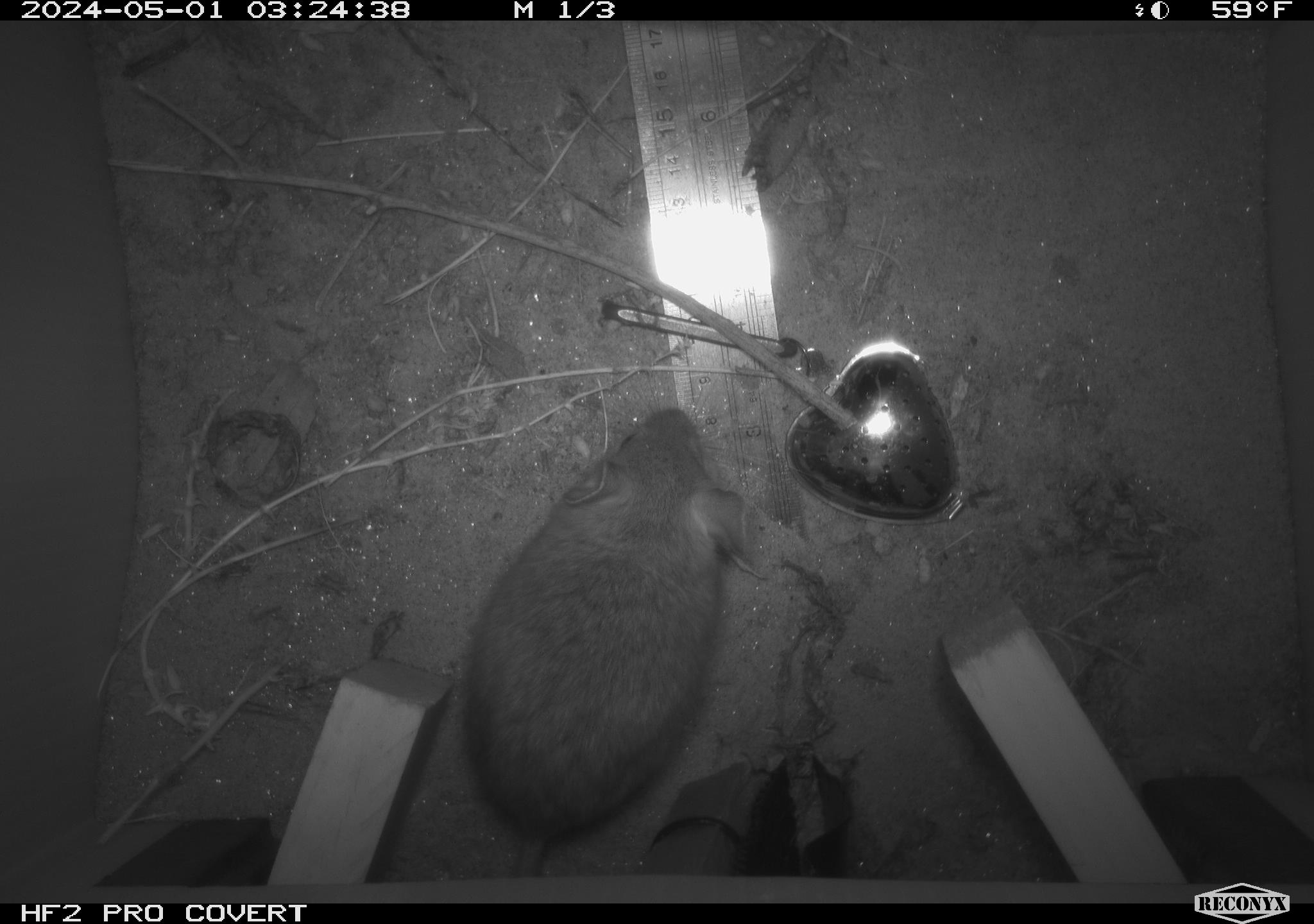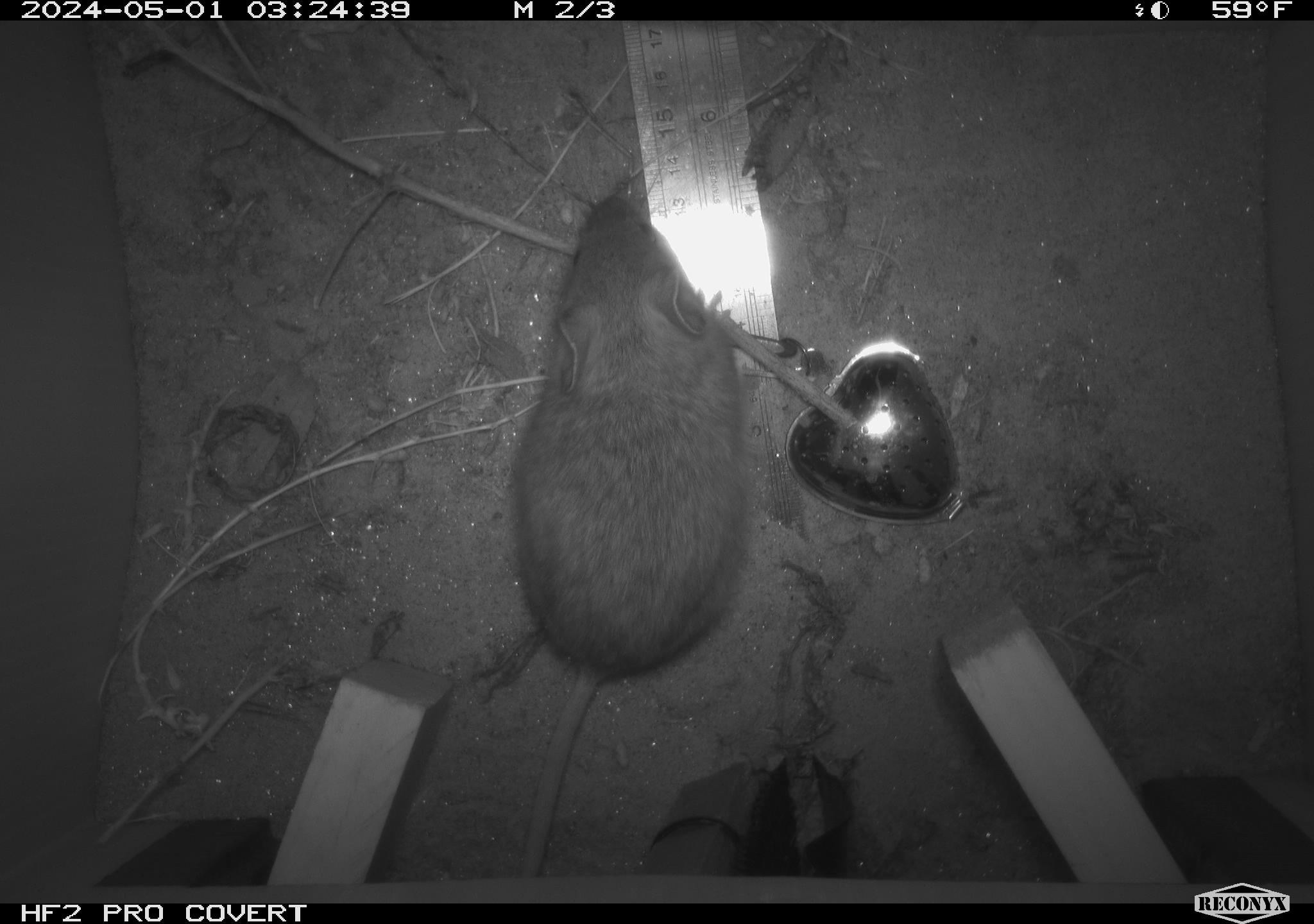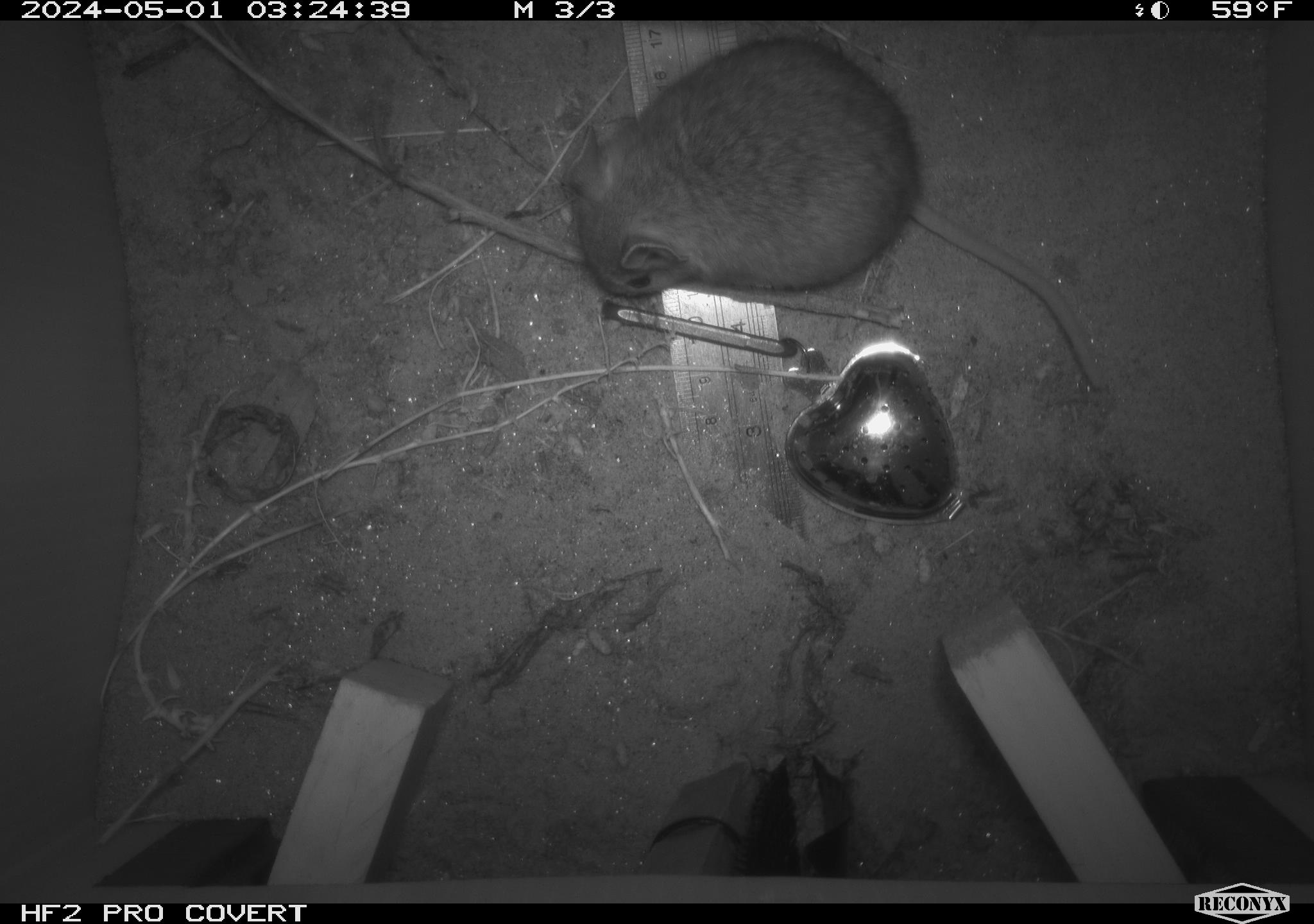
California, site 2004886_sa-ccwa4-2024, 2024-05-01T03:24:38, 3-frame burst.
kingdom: Animalia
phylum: Chordata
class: Mammalia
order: Rodentia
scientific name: Rodentia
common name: woodrat or rat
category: woodrat or rat species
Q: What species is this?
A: Woodrat or rat species (woodrat or rat) (Rodentia).